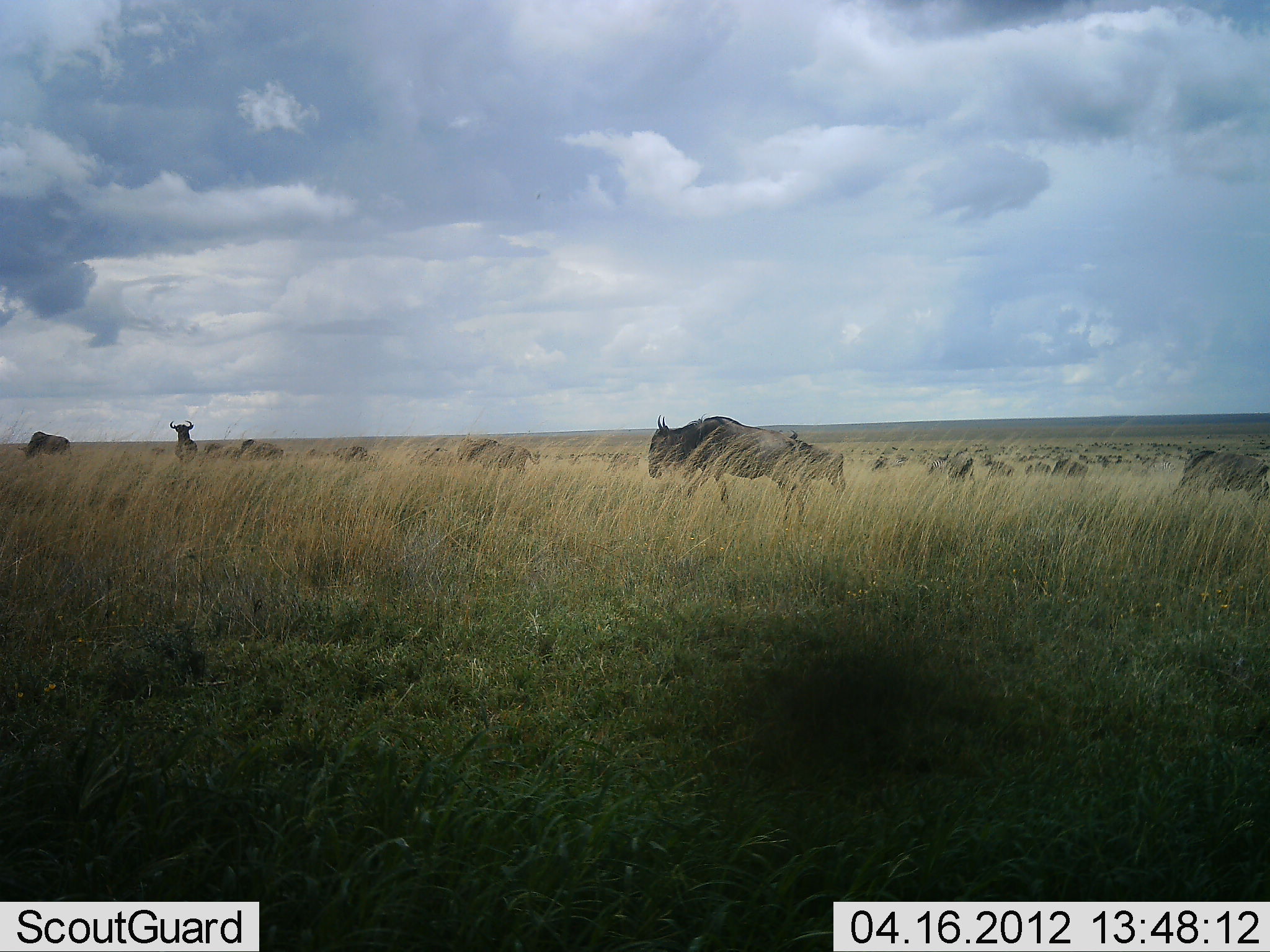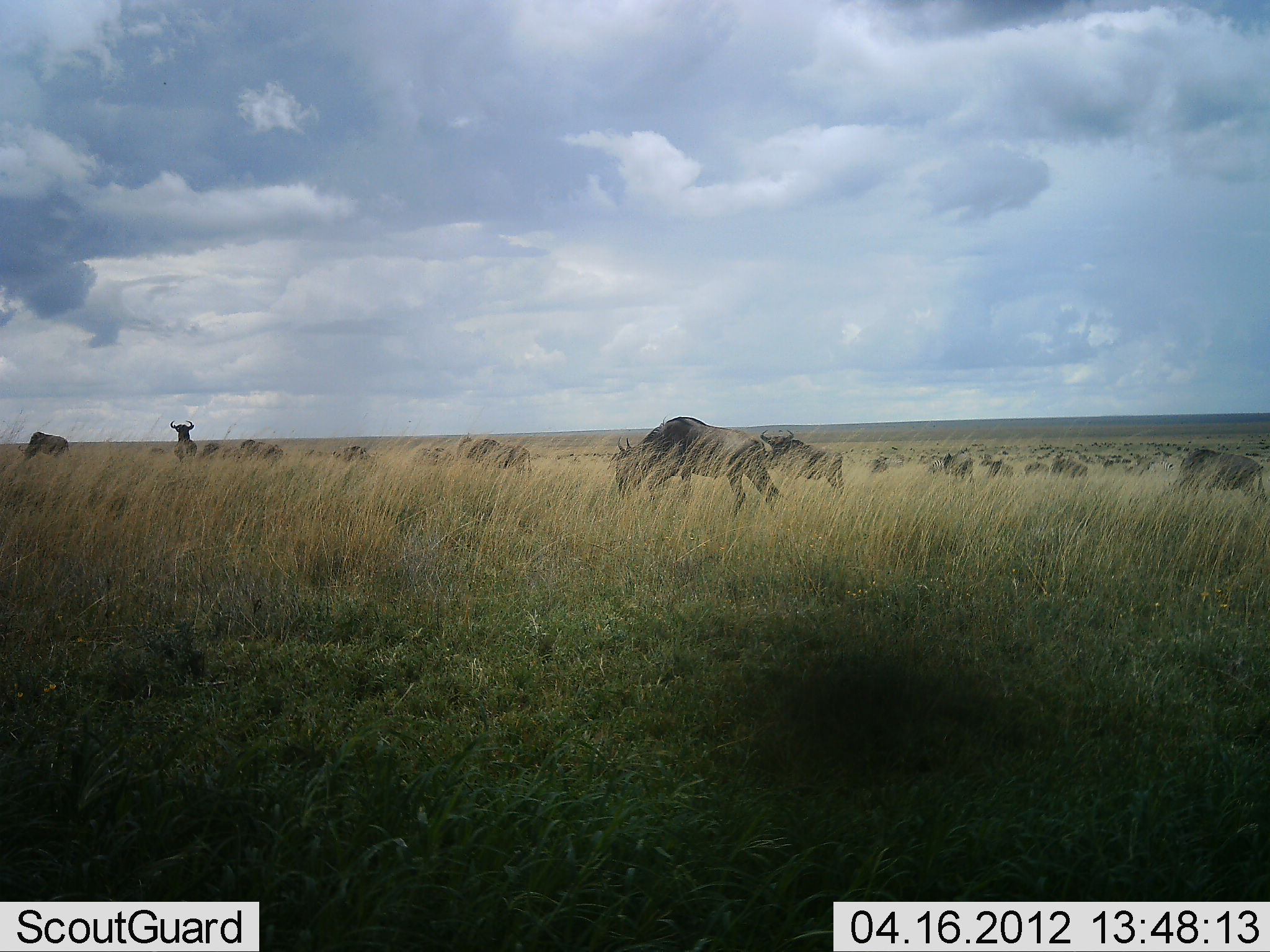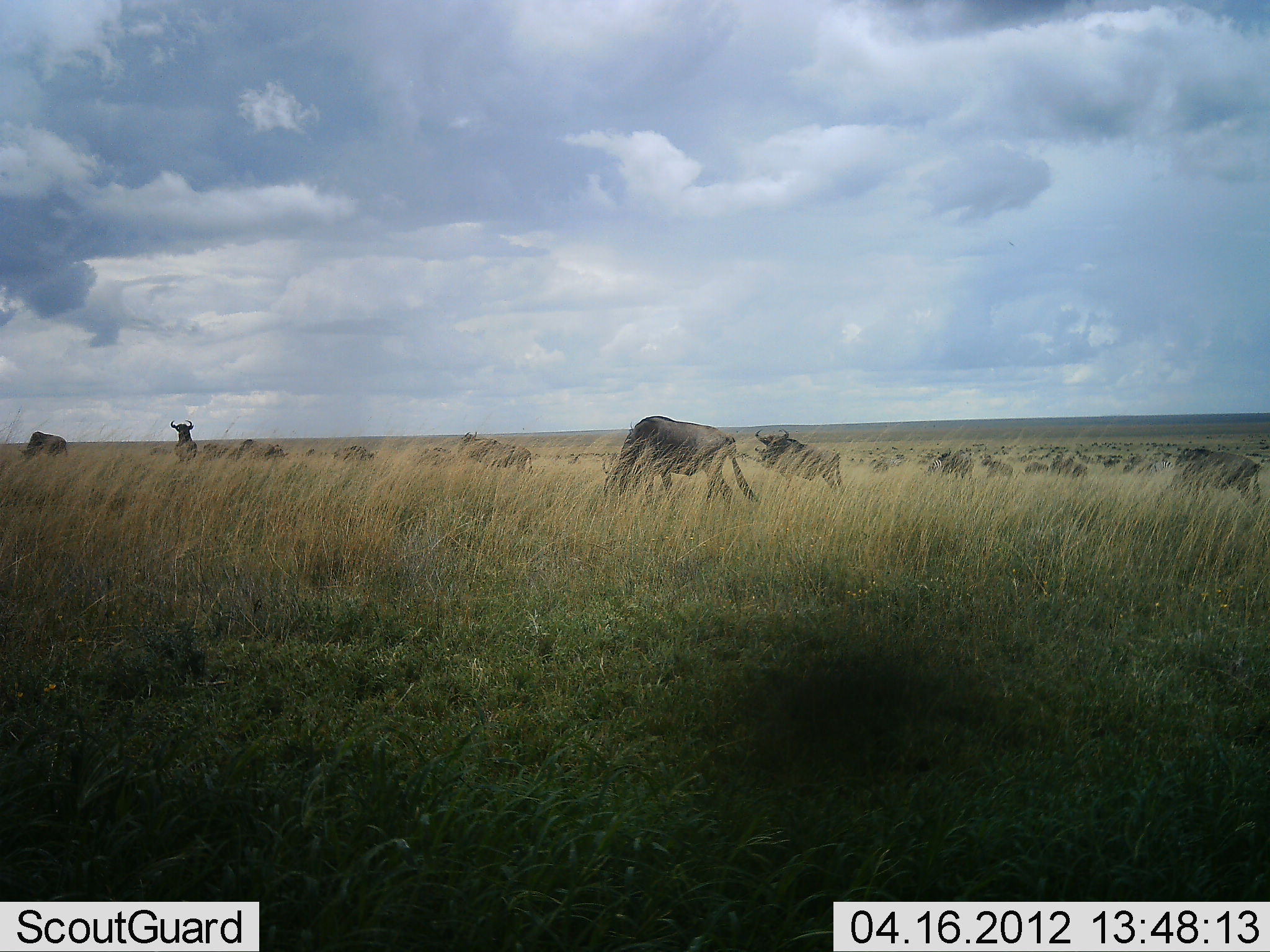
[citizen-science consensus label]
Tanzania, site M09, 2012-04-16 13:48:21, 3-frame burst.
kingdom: Animalia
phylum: Chordata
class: Mammalia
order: Artiodactyla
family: Bovidae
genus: Connochaetes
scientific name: Connochaetes taurinus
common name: blue wildebeest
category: wildebeest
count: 11-50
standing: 47%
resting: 5%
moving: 53%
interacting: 0%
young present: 0%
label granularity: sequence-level